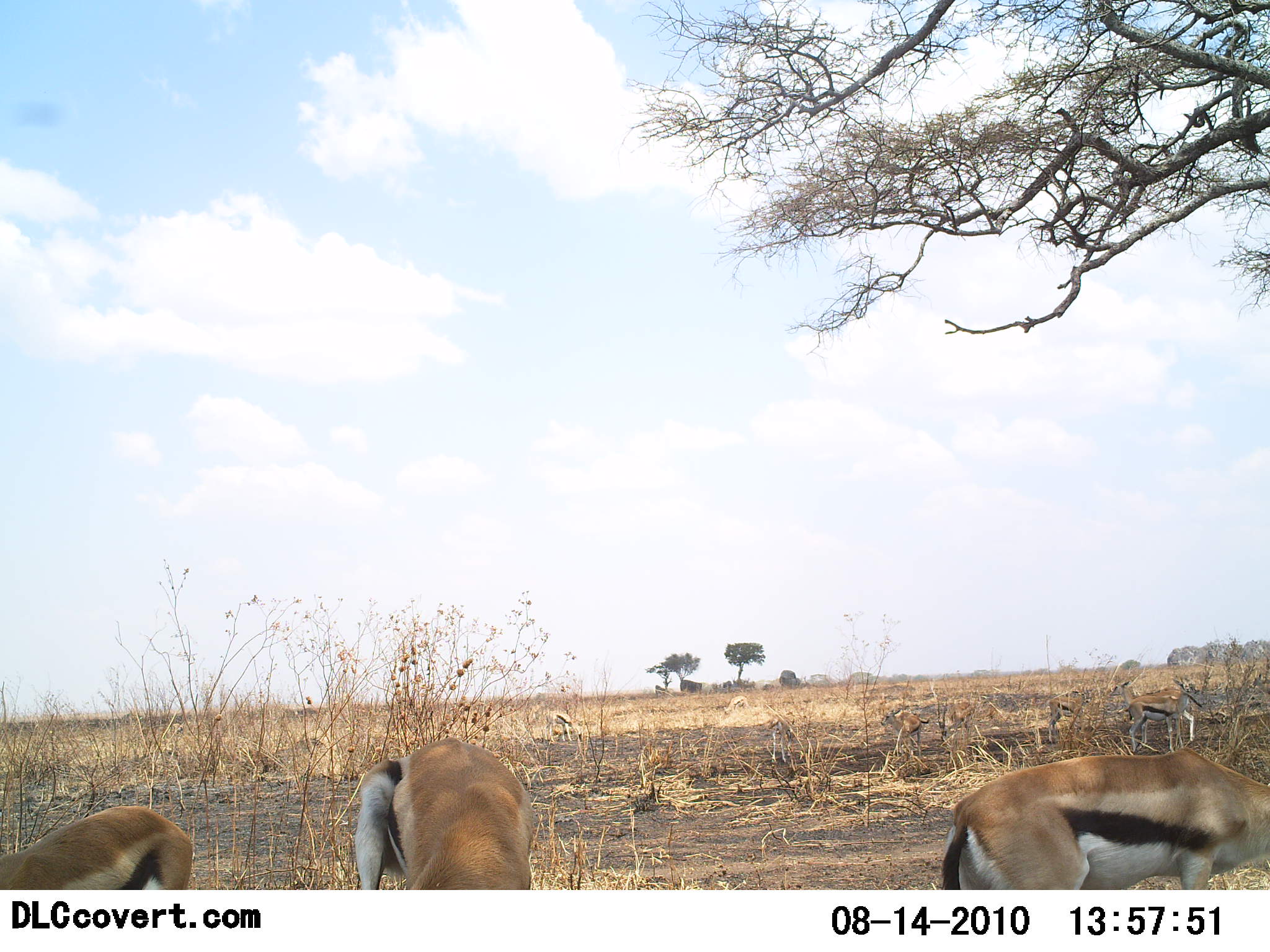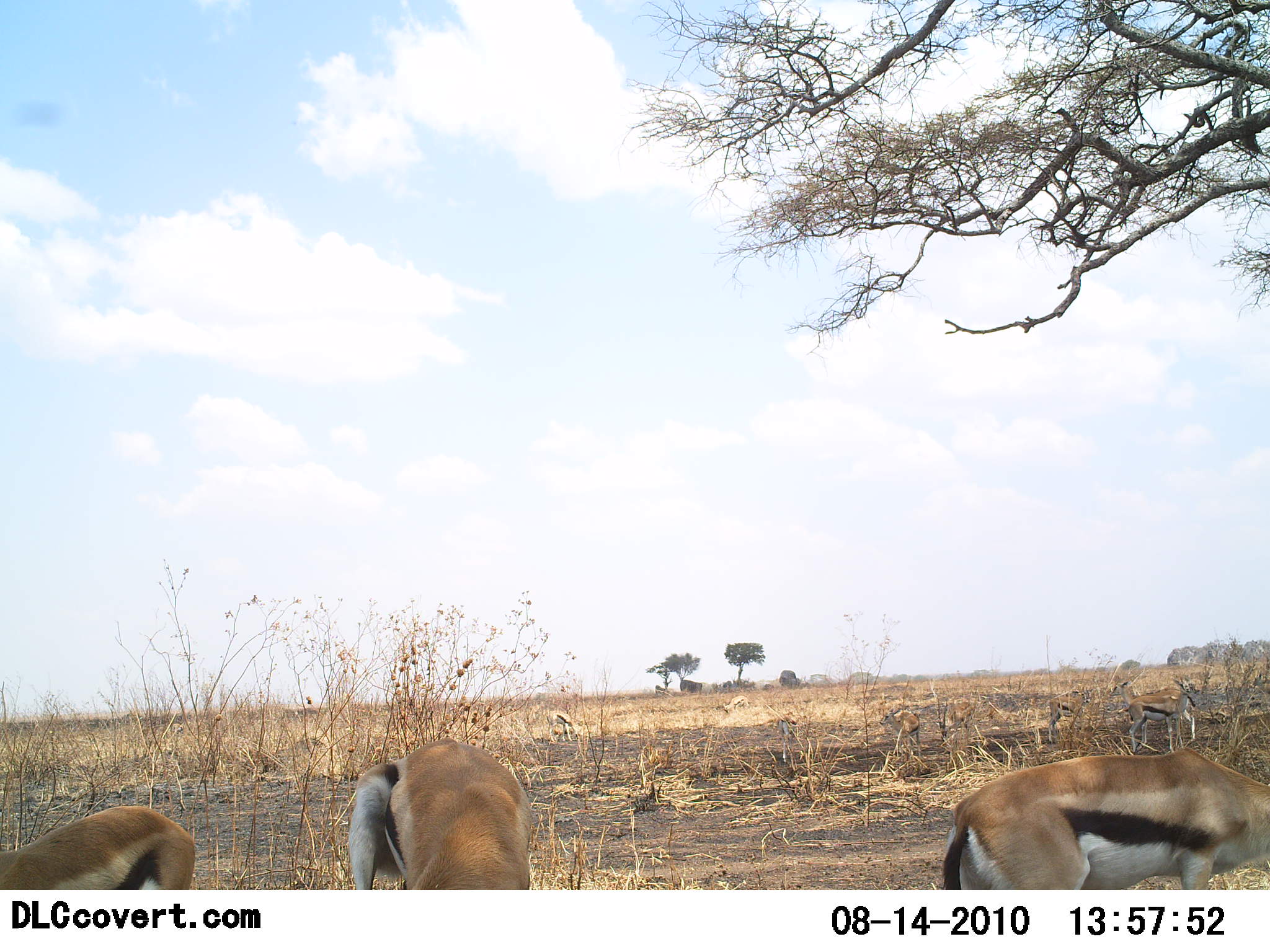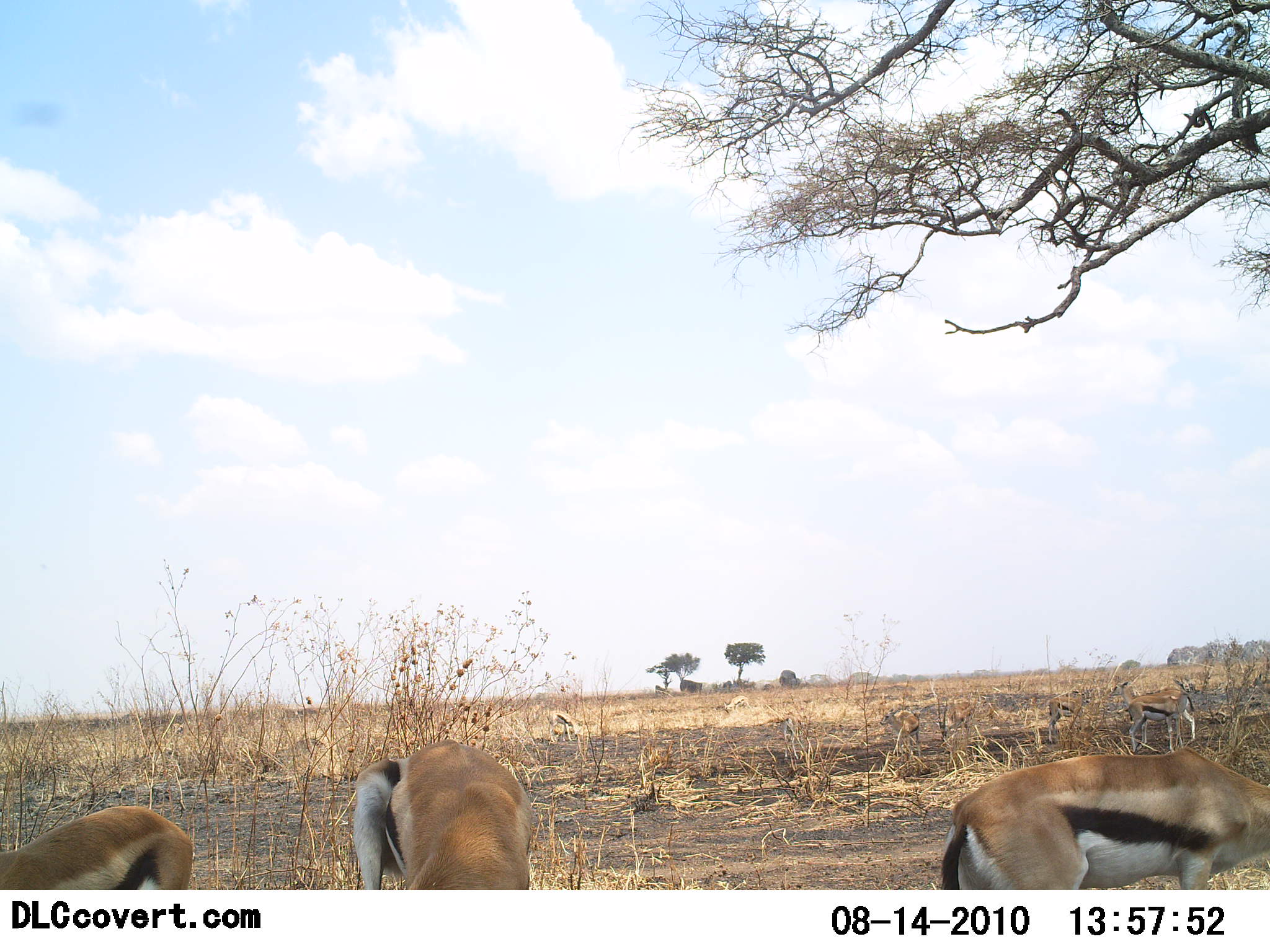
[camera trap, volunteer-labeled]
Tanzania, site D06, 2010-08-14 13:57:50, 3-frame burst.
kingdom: Animalia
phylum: Chordata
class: Mammalia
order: Artiodactyla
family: Bovidae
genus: Eudorcas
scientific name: Eudorcas thomsonii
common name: thomson's gazelle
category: gazellethomsons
Gazellethomsons (thomson's gazelle) (Eudorcas thomsonii), count 4. Behavior (volunteer vote fractions): standing 71%, resting 6%, moving 6%, interacting 0%. Young present (vote fraction): 0%. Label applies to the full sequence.